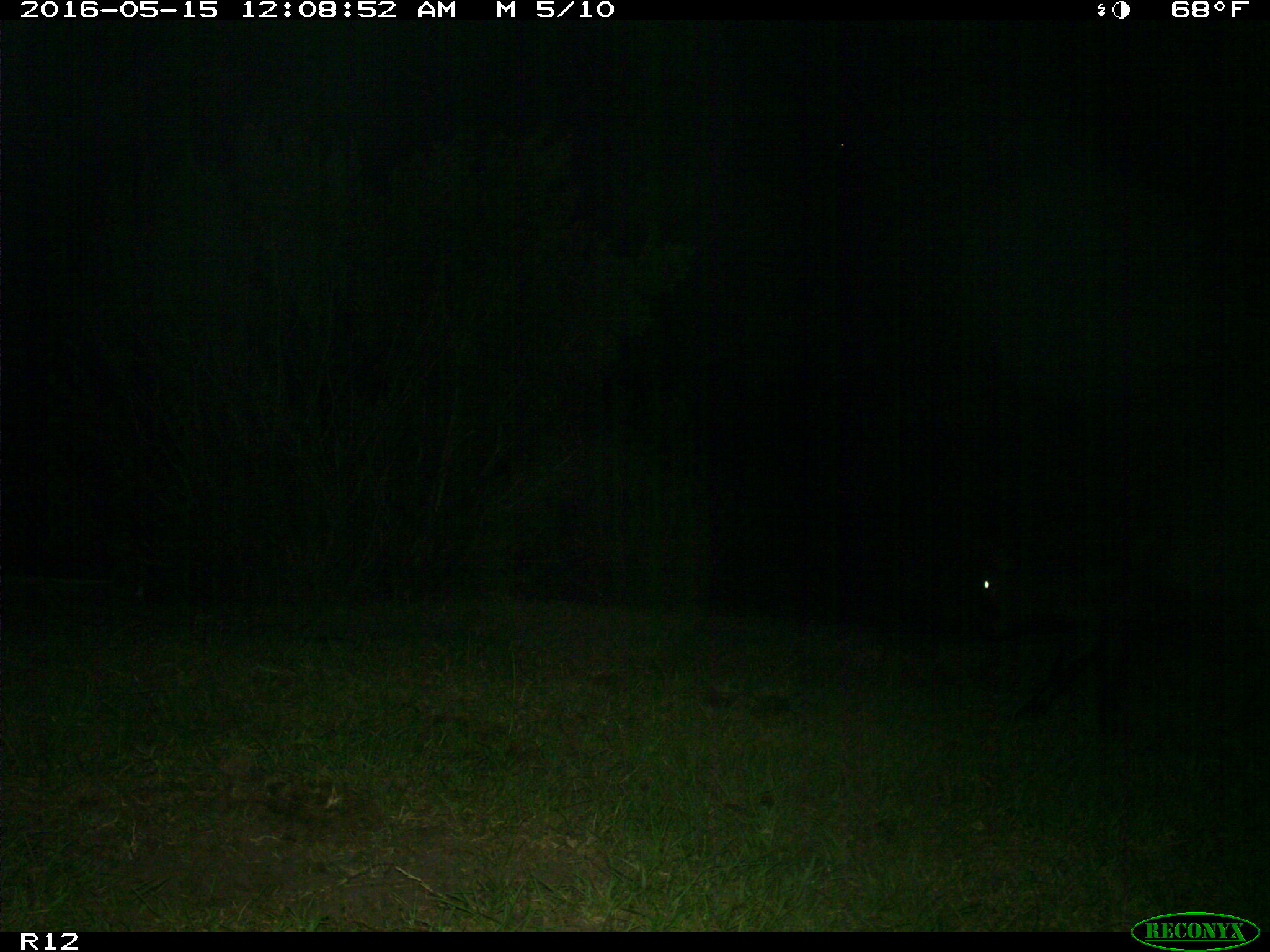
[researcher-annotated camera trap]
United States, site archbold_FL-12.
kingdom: Animalia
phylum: Chordata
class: Mammalia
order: Artiodactyla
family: Bovidae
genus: Bos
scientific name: Bos taurus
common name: domestic cow